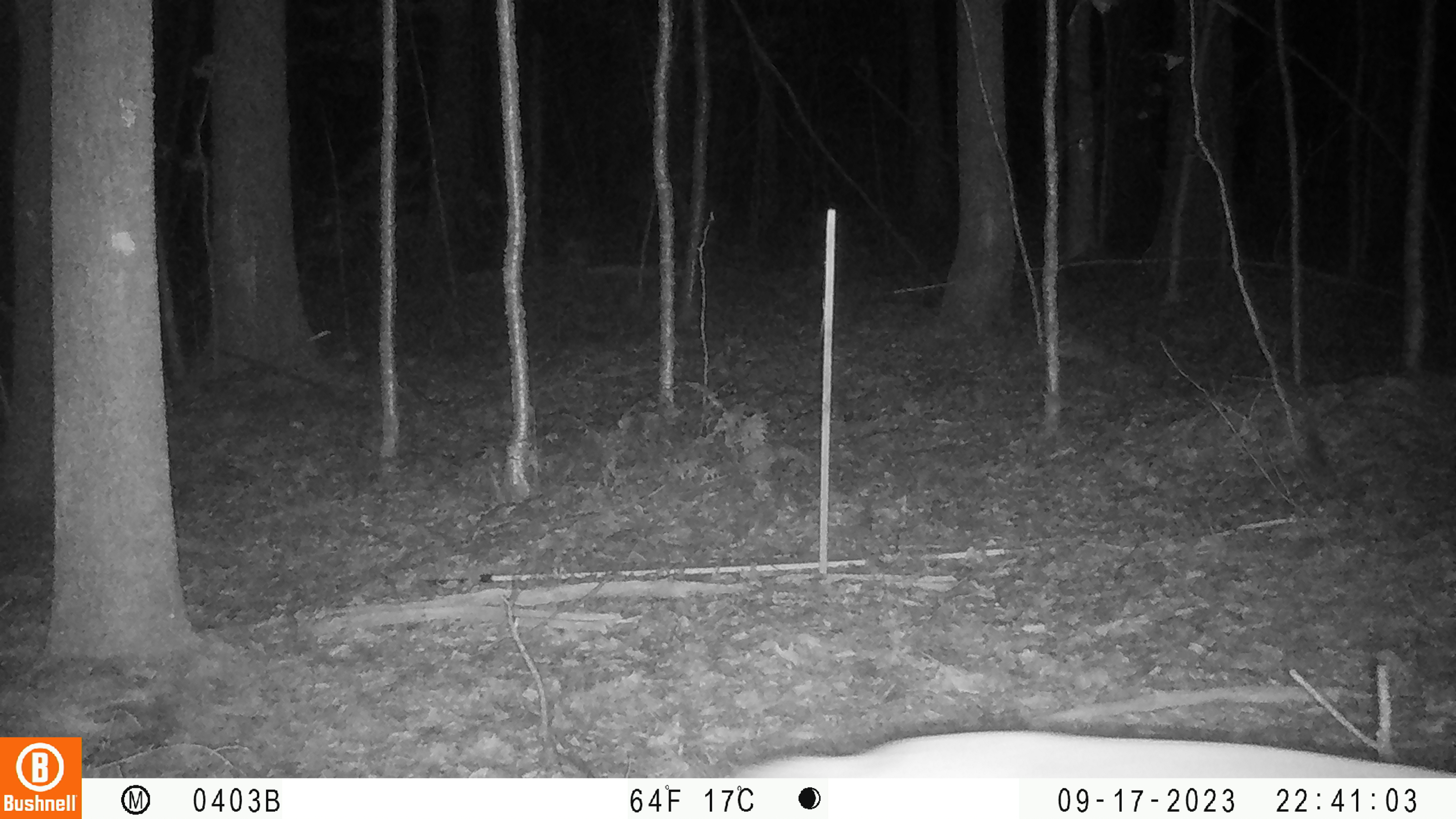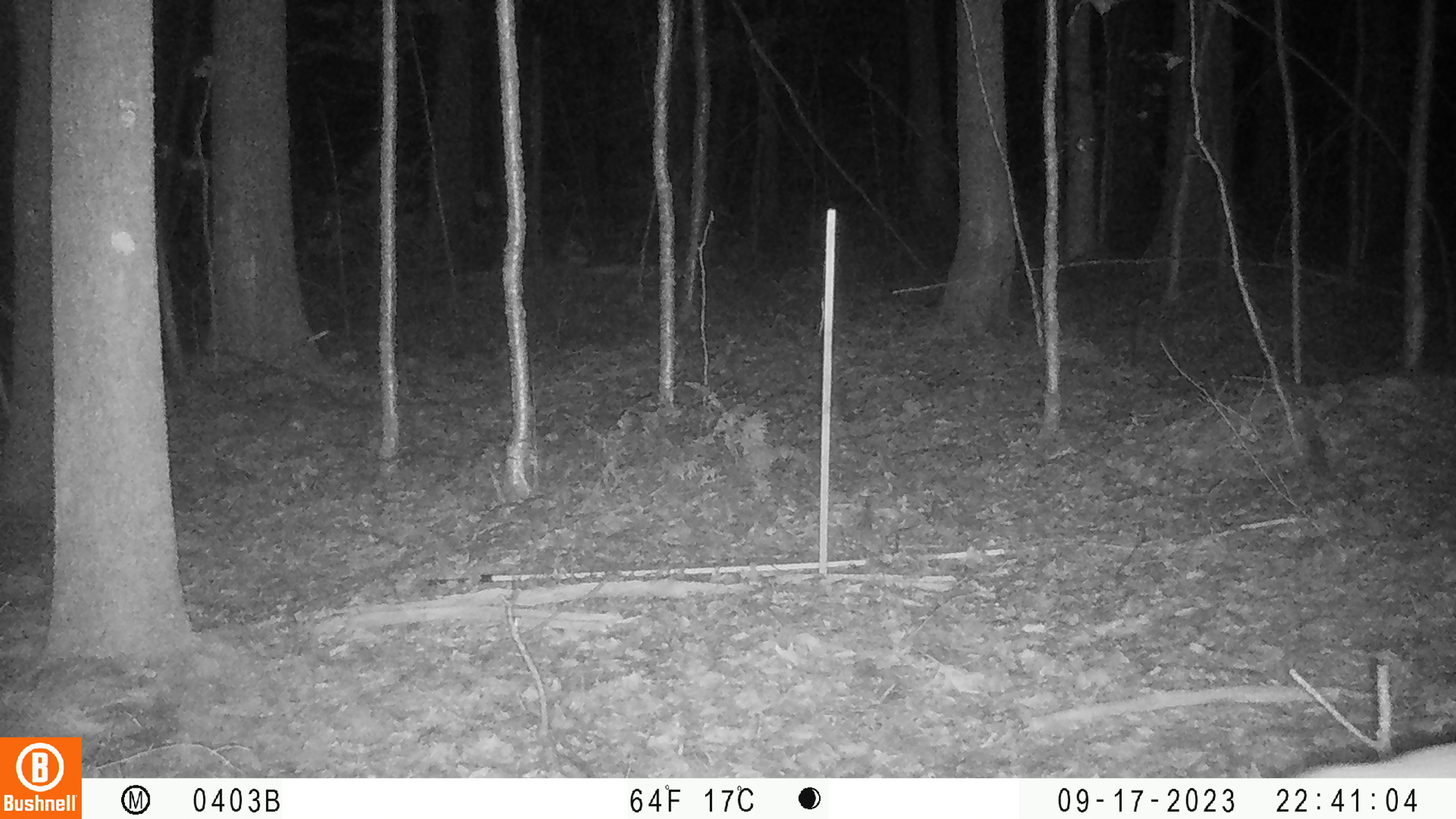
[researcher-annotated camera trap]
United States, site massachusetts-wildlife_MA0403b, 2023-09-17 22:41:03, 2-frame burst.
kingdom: Animalia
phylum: Chordata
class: Mammalia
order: Artiodactyla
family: Cervidae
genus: Odocoileus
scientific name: Odocoileus virginianus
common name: white-tailed deer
White-tailed deer (Odocoileus virginianus).